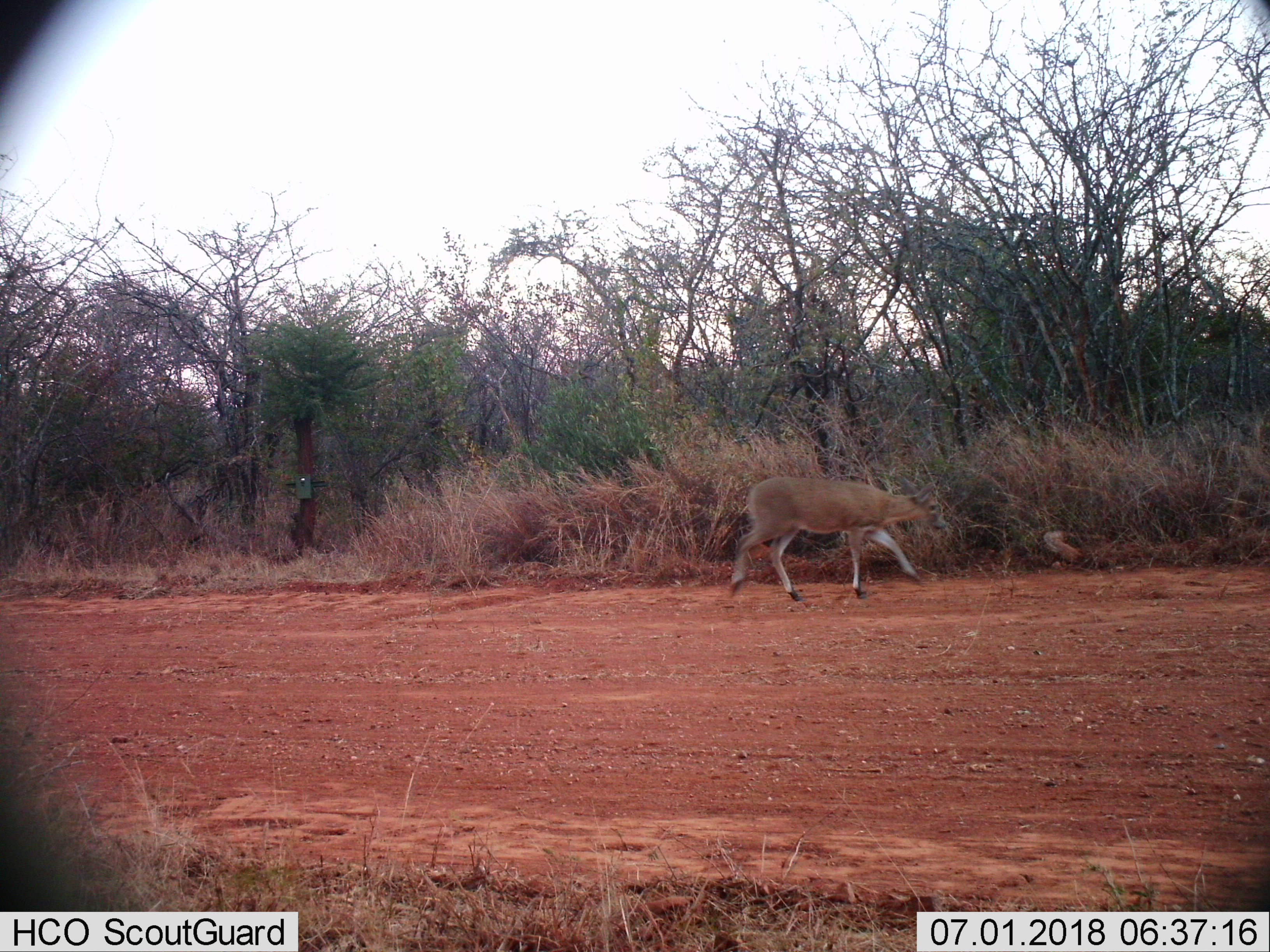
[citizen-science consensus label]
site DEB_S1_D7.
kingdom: Animalia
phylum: Chordata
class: Mammalia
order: Artiodactyla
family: Bovidae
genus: Sylvicapra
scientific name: Sylvicapra grimmia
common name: common duiker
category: duikercommongrey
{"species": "duikercommongrey (common duiker) (Sylvicapra grimmia)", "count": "1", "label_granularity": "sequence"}